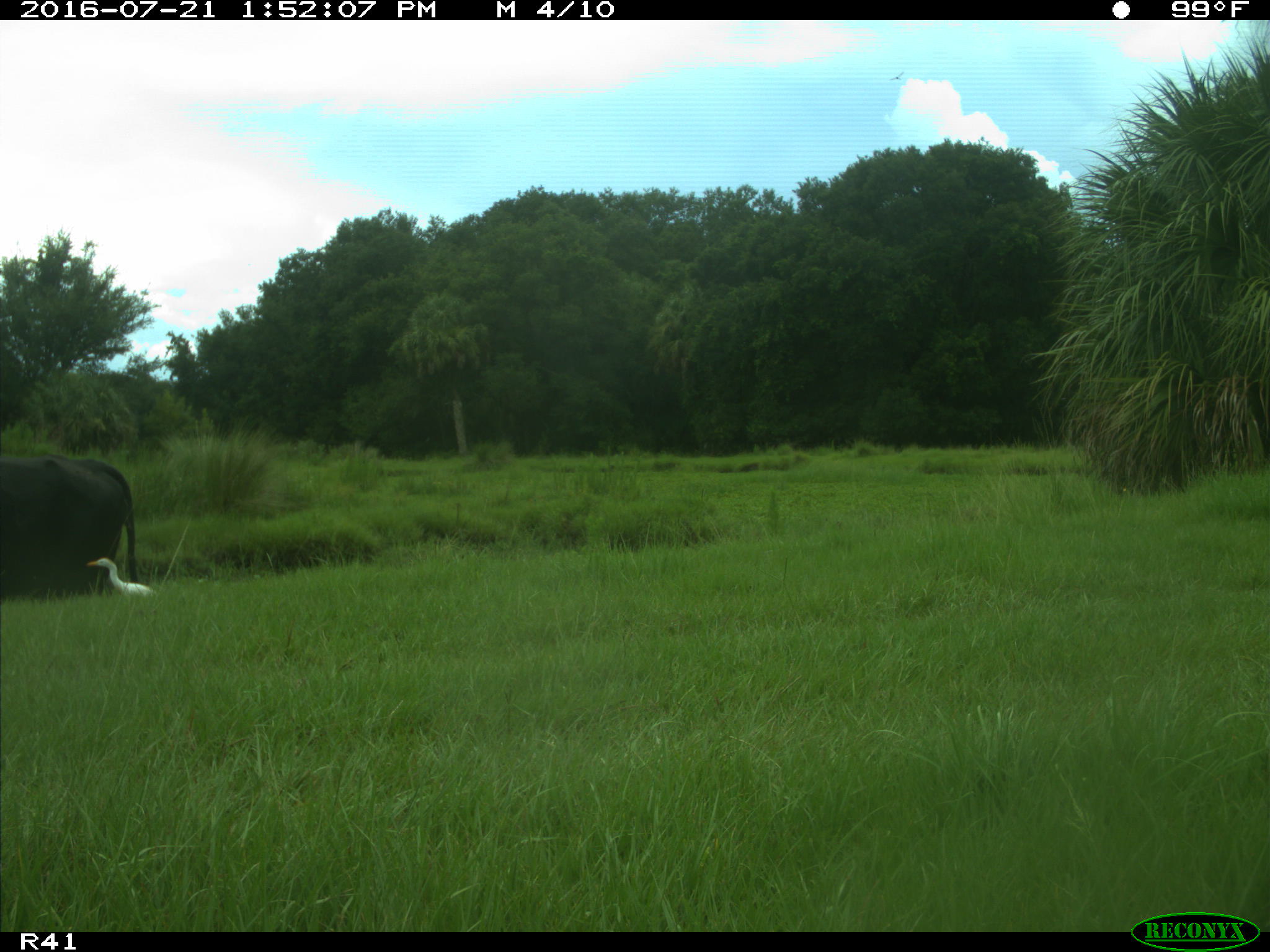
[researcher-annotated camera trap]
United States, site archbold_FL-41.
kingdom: Animalia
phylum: Chordata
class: Mammalia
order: Artiodactyla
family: Bovidae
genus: Bos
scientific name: Bos taurus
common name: domestic cow